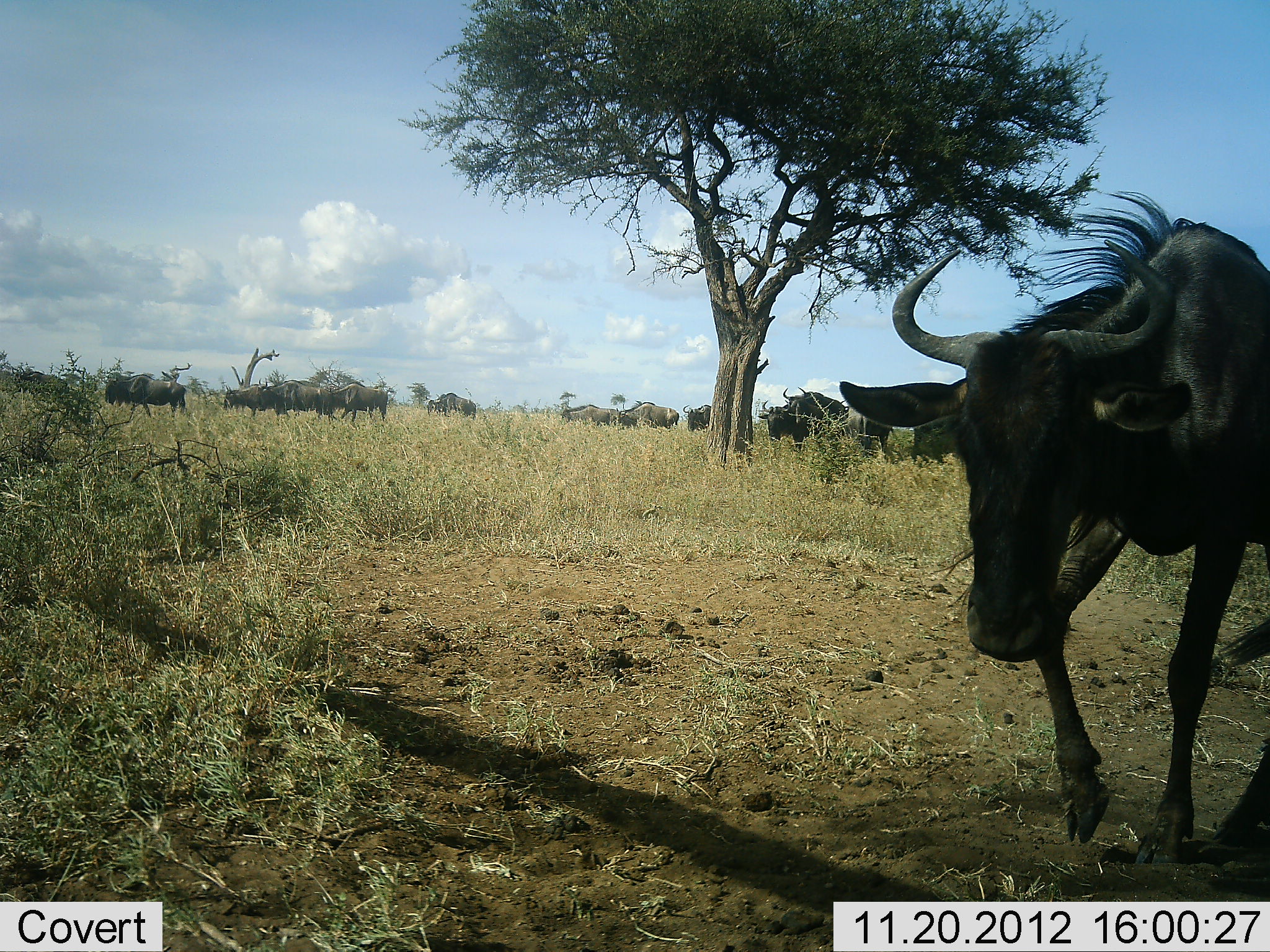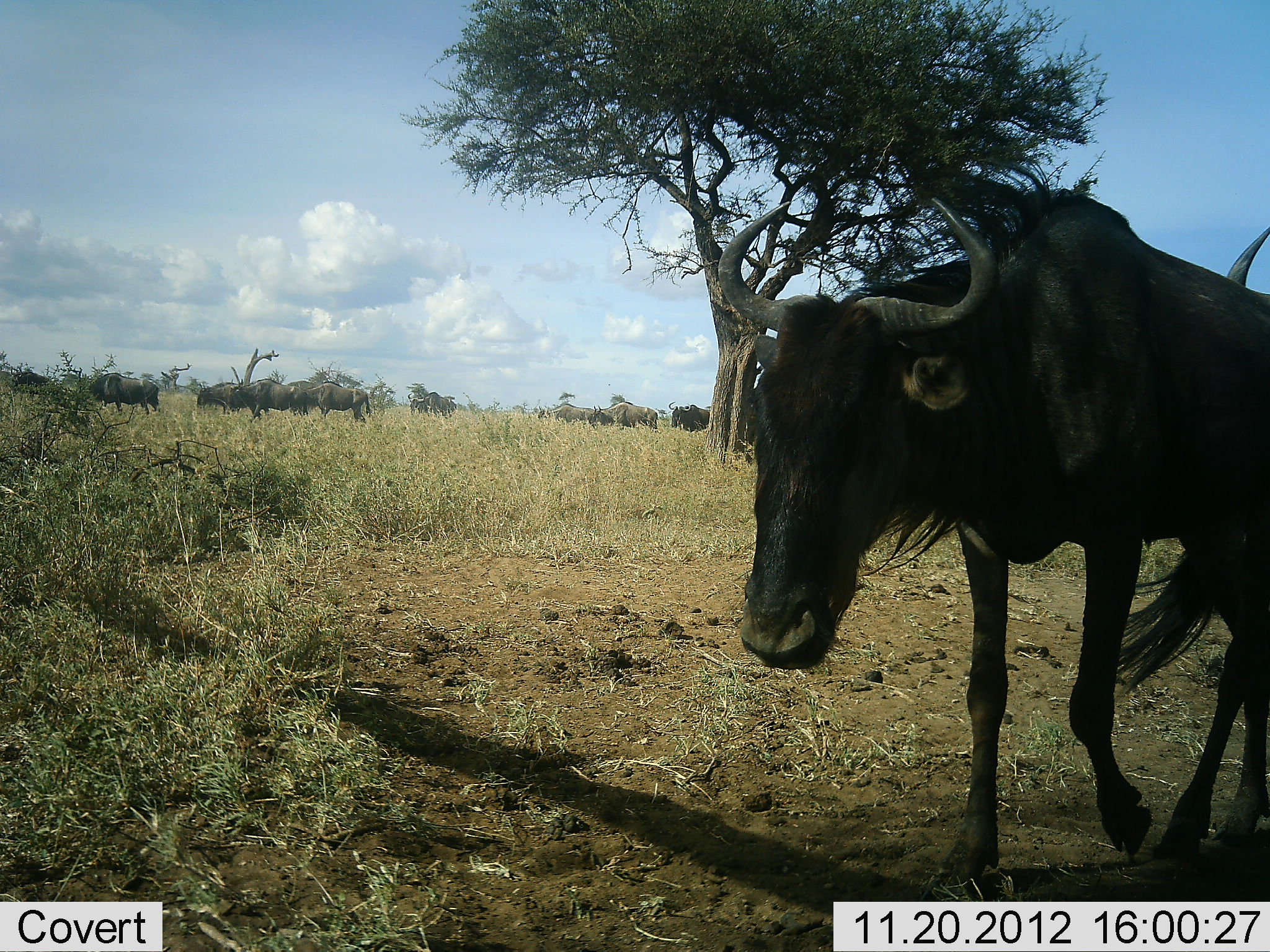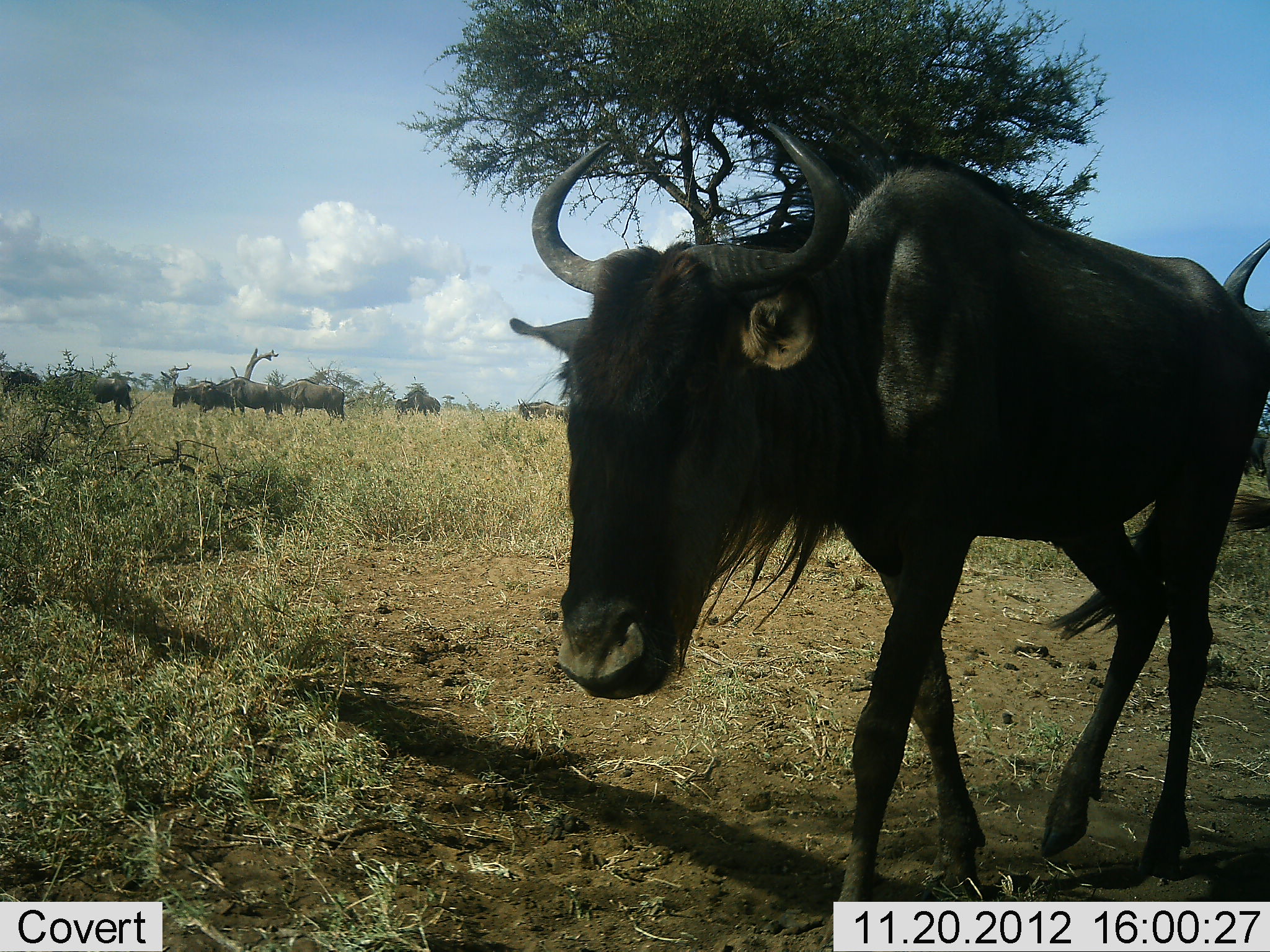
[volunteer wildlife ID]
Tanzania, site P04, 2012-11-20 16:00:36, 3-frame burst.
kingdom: Animalia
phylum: Chordata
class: Mammalia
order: Artiodactyla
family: Bovidae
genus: Connochaetes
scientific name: Connochaetes taurinus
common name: blue wildebeest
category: wildebeest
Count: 11-50.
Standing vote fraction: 0%.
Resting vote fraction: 0%.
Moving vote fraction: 100%.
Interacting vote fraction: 0%.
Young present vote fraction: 0%.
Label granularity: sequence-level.